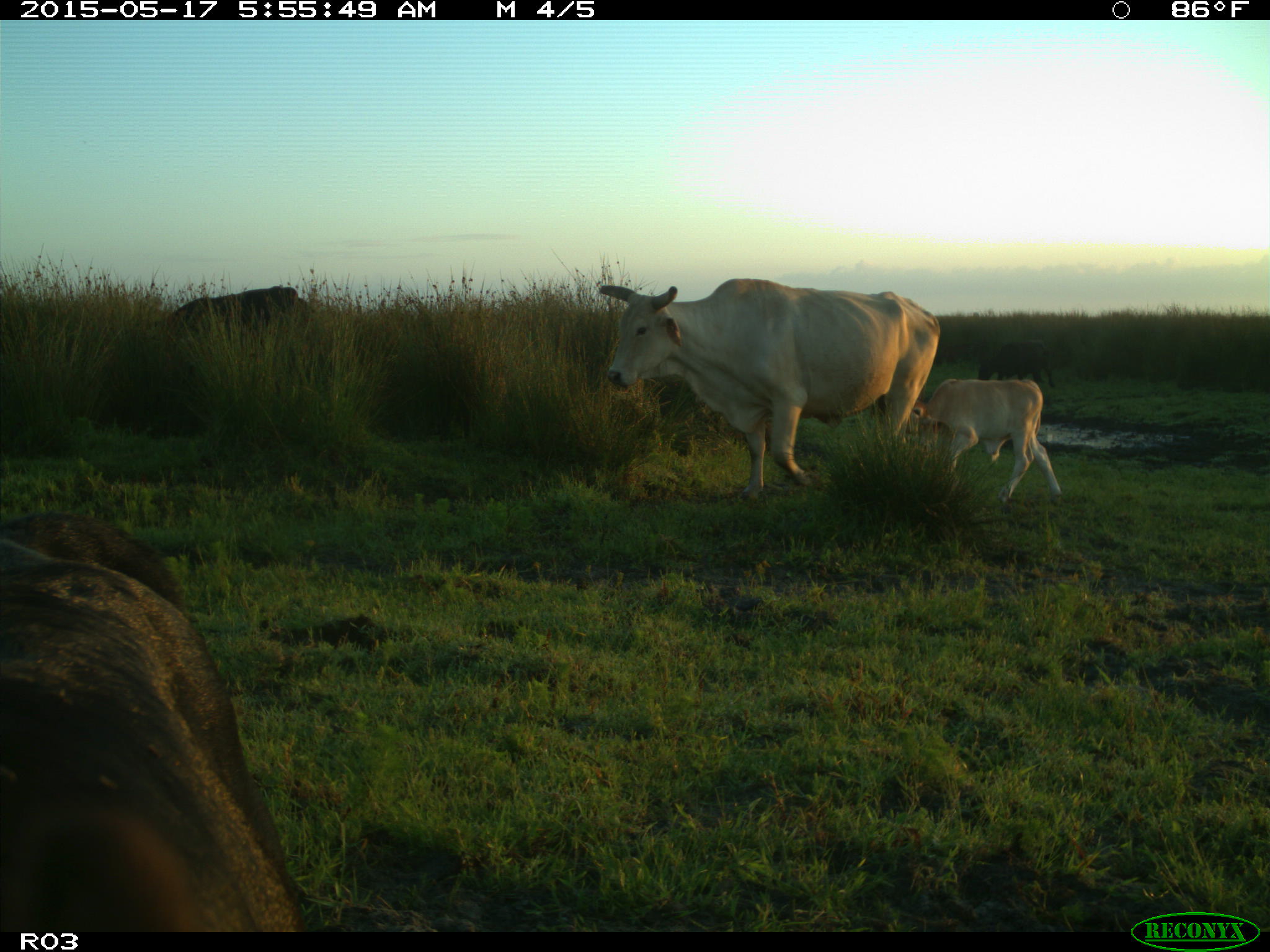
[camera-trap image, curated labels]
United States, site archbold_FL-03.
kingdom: Animalia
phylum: Chordata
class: Mammalia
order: Artiodactyla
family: Bovidae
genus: Bos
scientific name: Bos taurus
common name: domestic cow